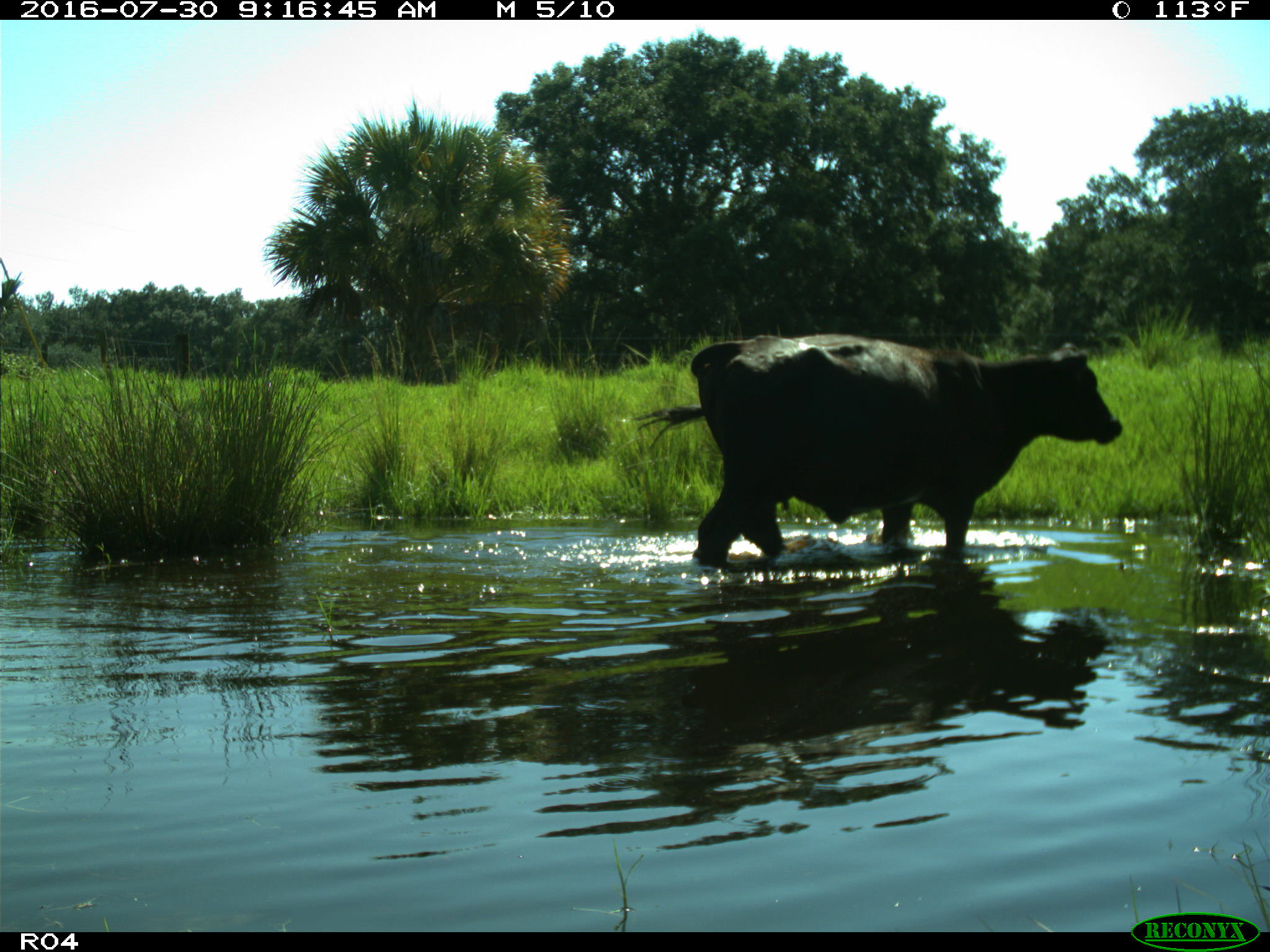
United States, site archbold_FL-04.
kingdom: Animalia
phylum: Chordata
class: Mammalia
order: Artiodactyla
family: Bovidae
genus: Bos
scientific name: Bos taurus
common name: domestic cow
Bos taurus (domestic cow).